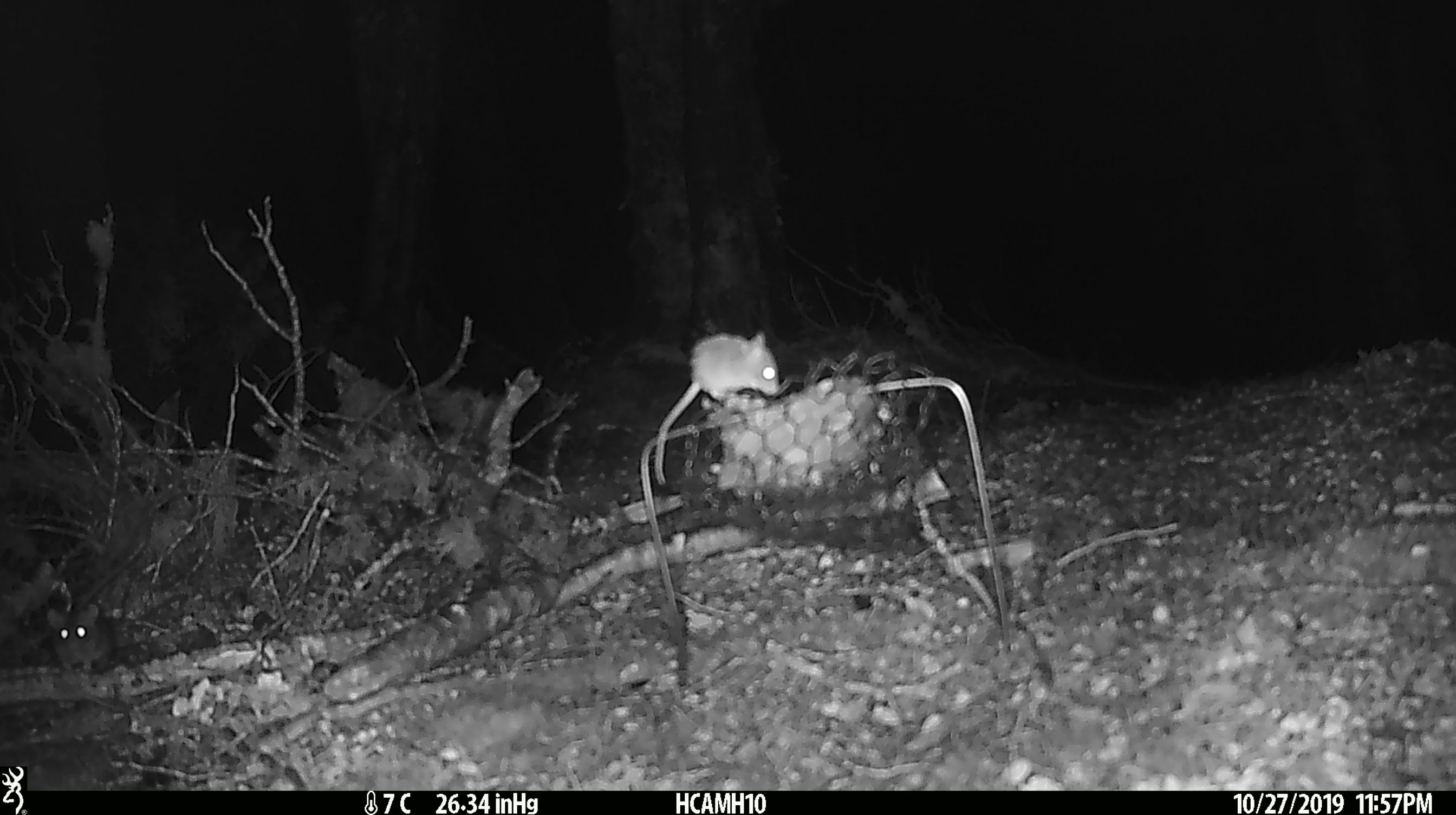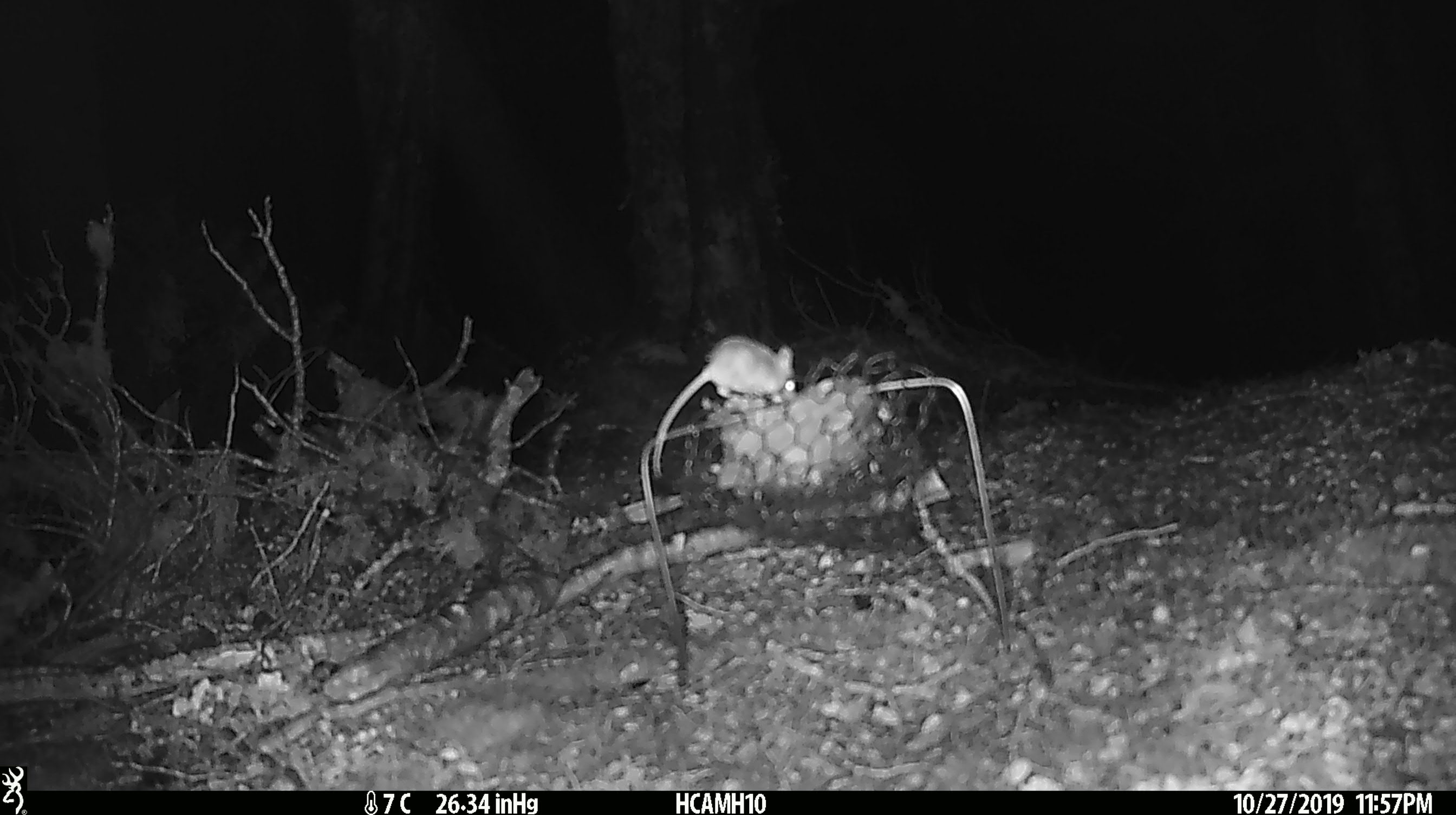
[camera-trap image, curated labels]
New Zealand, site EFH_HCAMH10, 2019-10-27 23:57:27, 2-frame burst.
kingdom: Animalia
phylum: Chordata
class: Mammalia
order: Rodentia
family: Muridae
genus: Mus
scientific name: Mus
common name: mouse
Mouse (Mus).